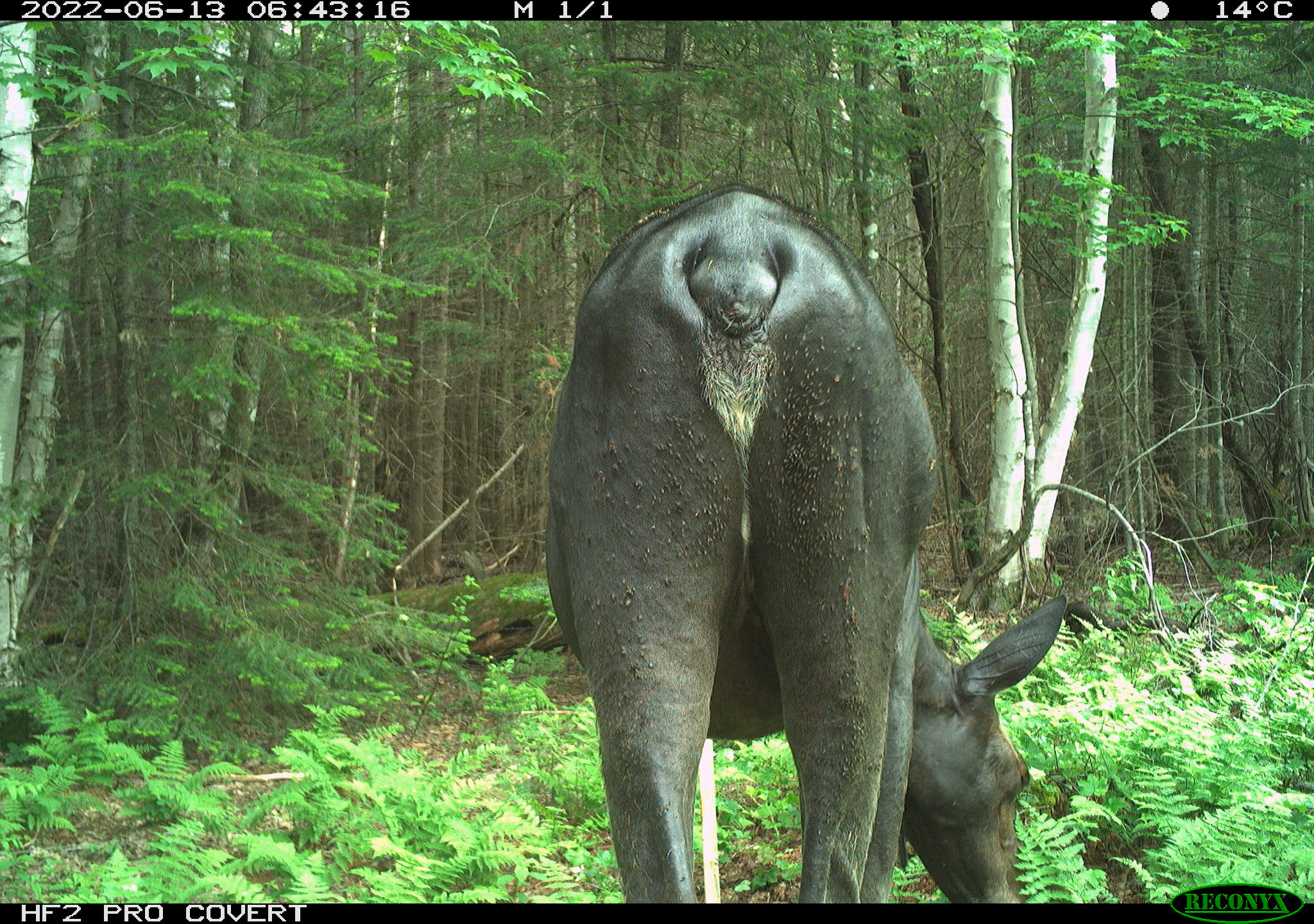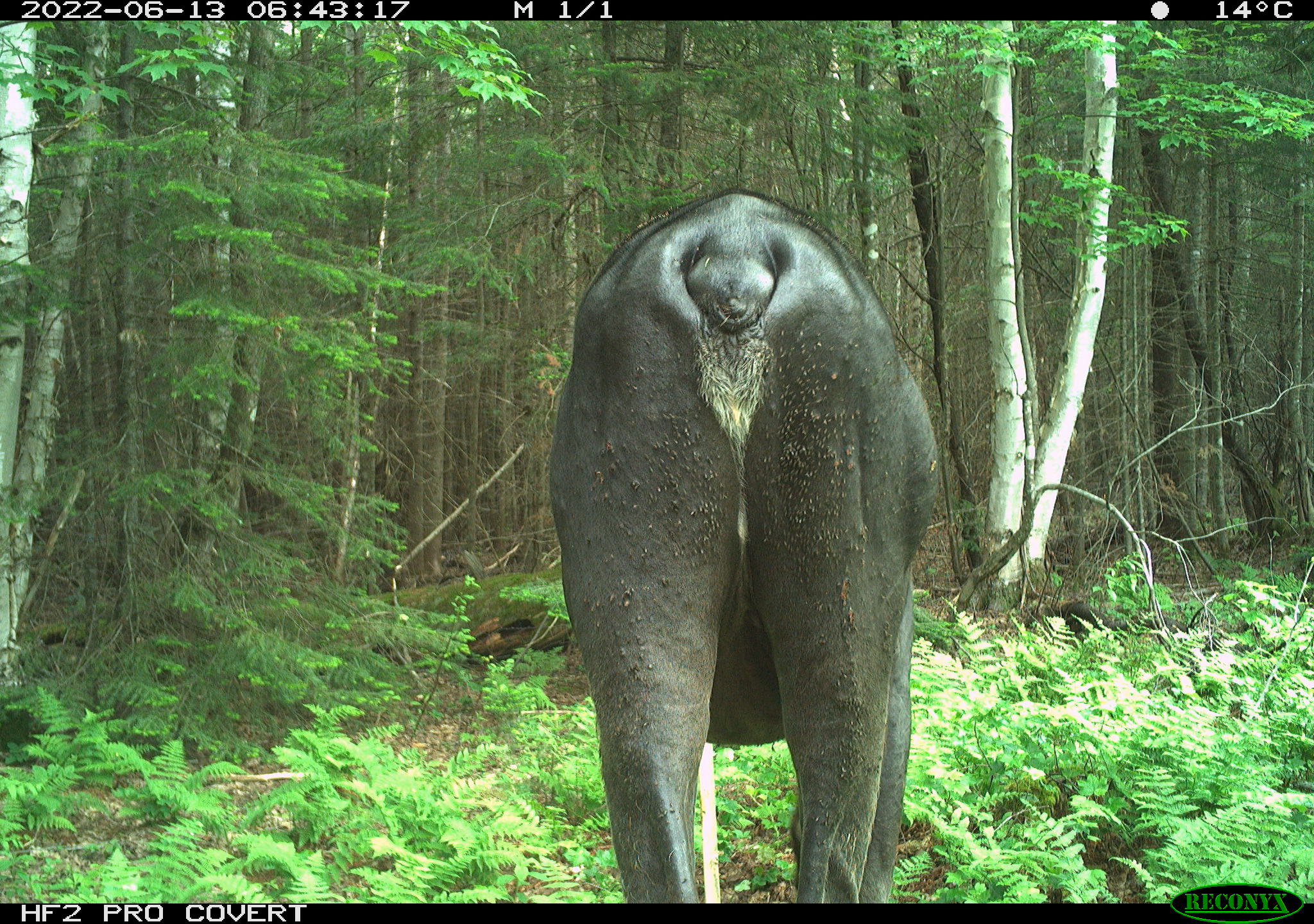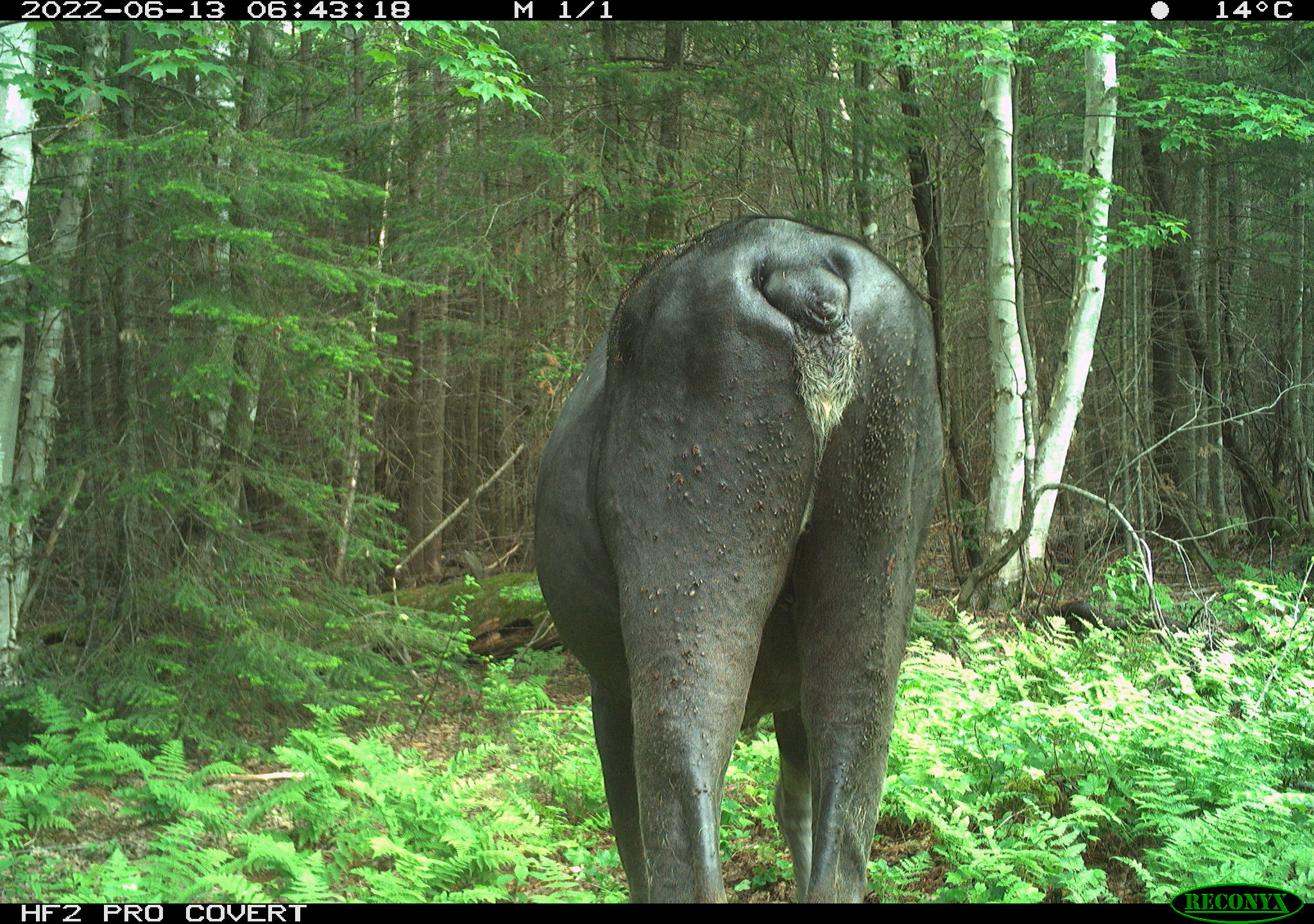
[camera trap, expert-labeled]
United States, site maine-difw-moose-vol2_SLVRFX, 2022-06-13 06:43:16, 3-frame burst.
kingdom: Animalia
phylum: Chordata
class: Mammalia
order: Artiodactyla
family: Cervidae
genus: Alces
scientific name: Alces alces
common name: moose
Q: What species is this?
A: Moose (Alces alces).